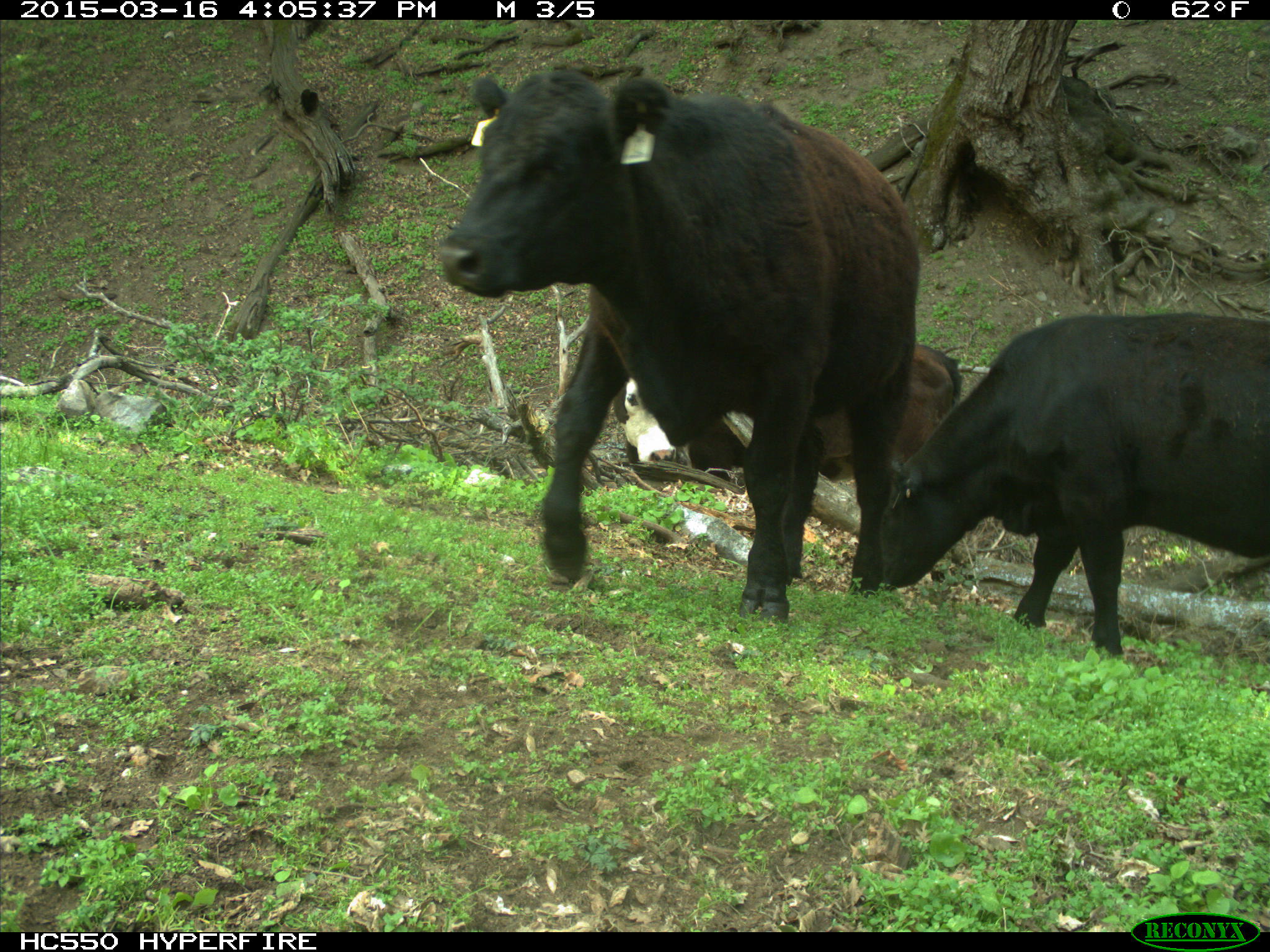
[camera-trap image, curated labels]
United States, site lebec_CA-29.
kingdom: Animalia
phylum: Chordata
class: Mammalia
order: Artiodactyla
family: Bovidae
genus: Bos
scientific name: Bos taurus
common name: domestic cow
Bos taurus (domestic cow).